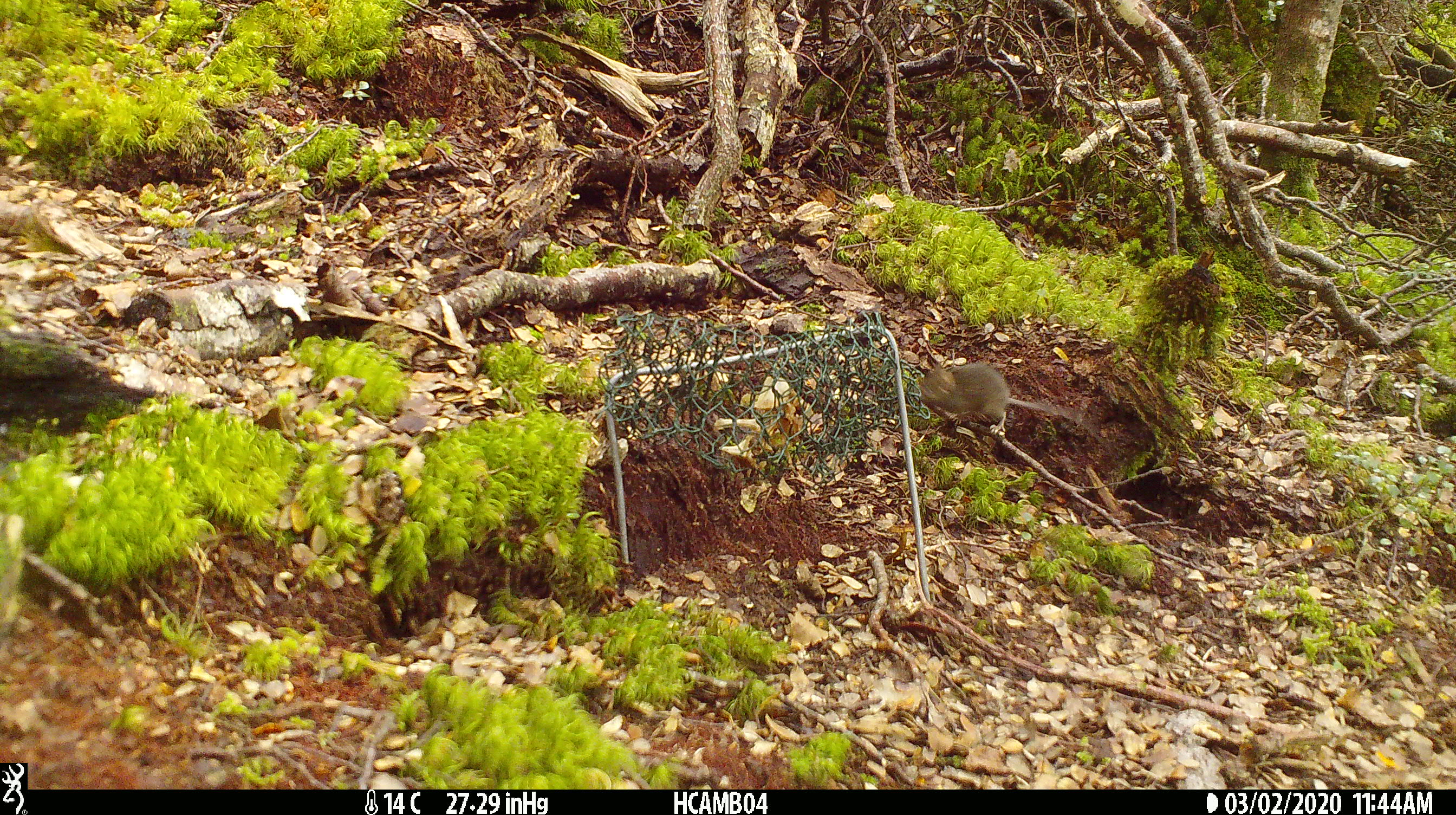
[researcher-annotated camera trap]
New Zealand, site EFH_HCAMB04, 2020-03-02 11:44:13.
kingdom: Animalia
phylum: Chordata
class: Mammalia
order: Rodentia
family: Muridae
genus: Mus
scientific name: Mus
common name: mouse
Mouse (Mus).